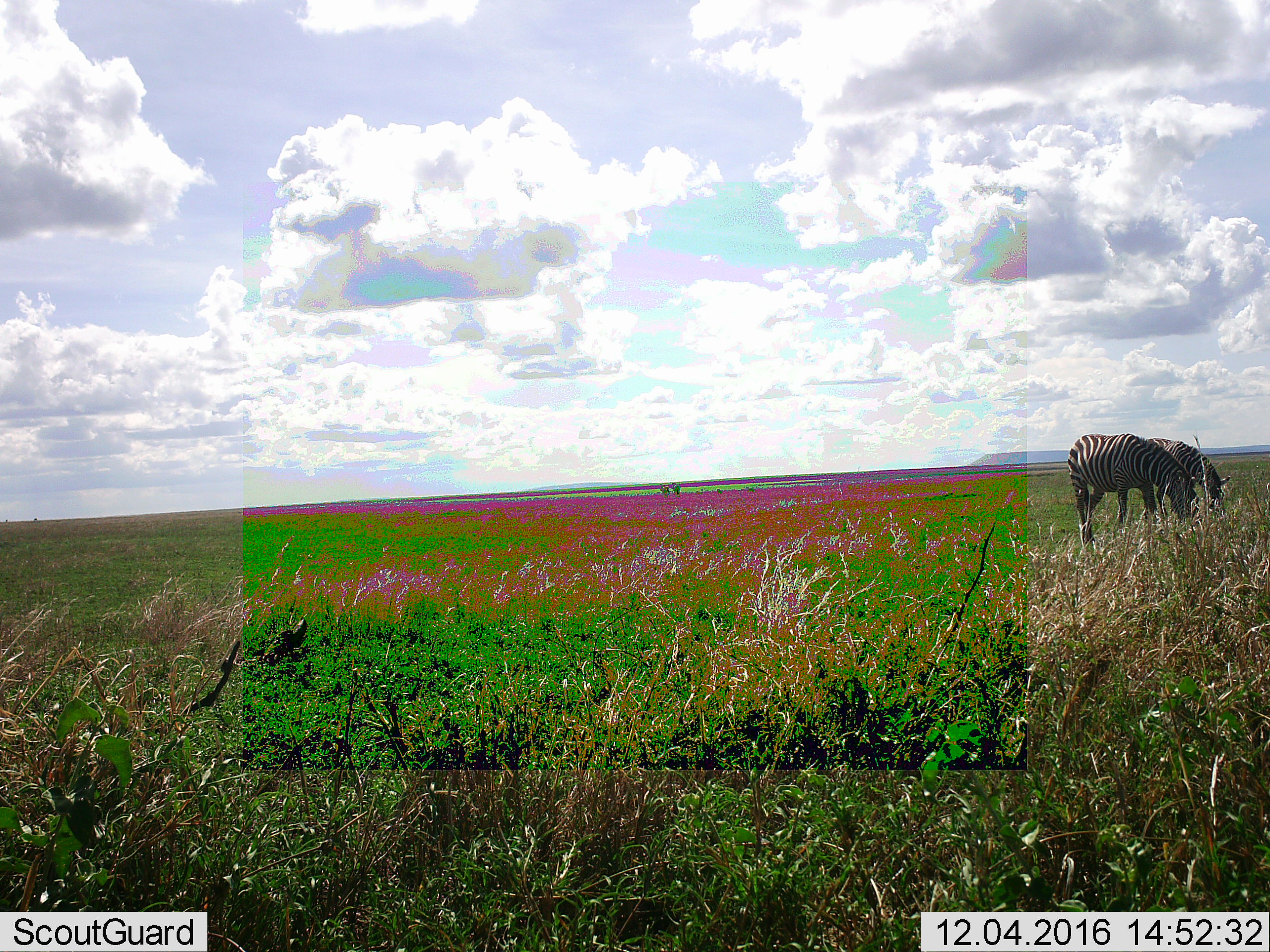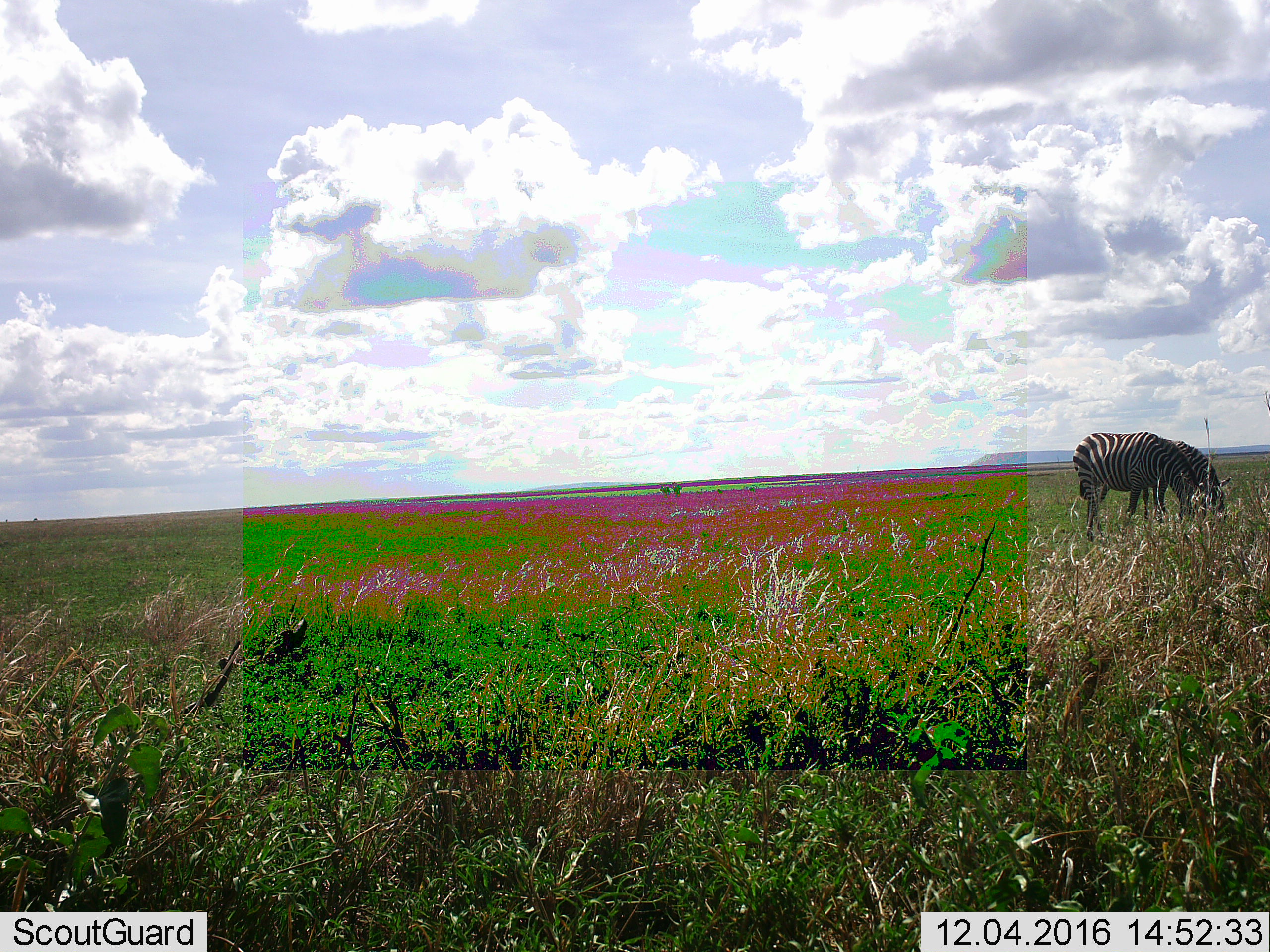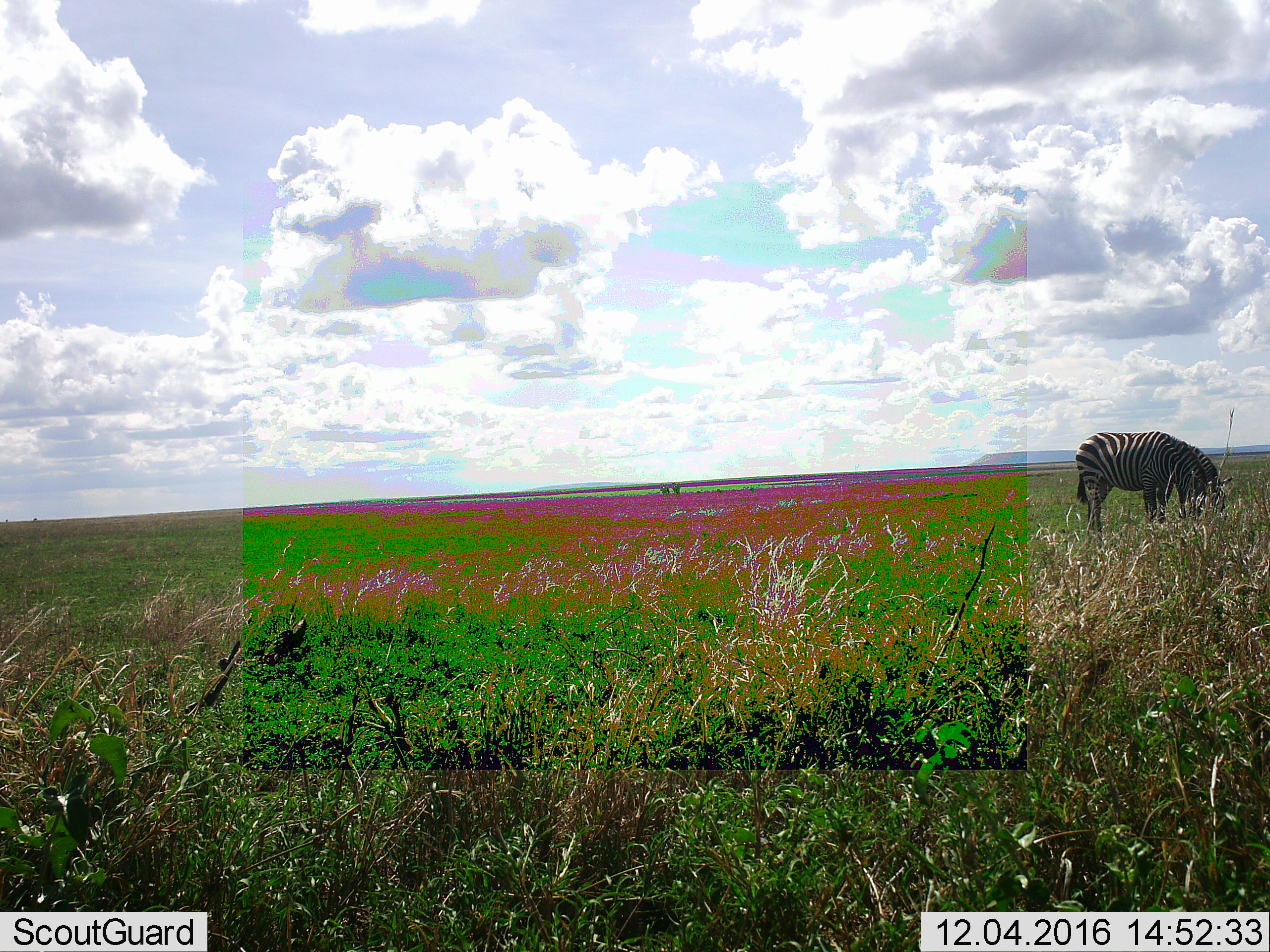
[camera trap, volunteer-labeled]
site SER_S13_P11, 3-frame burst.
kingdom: Animalia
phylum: Chordata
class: Mammalia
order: Perissodactyla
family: Equidae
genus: Equus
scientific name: Equus quagga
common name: plains zebra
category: zebraplains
Zebraplains (plains zebra) (Equus quagga), count 4. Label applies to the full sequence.